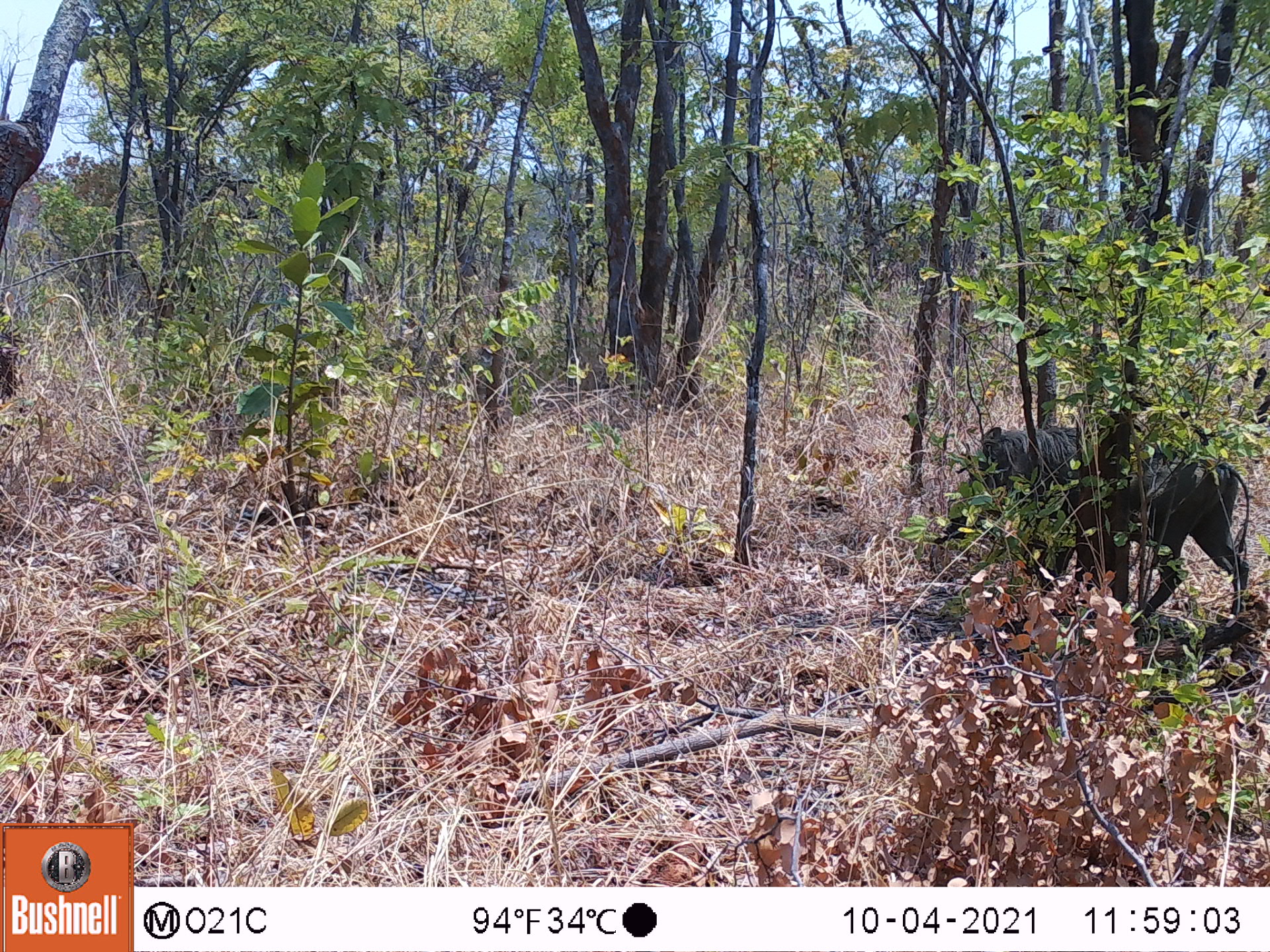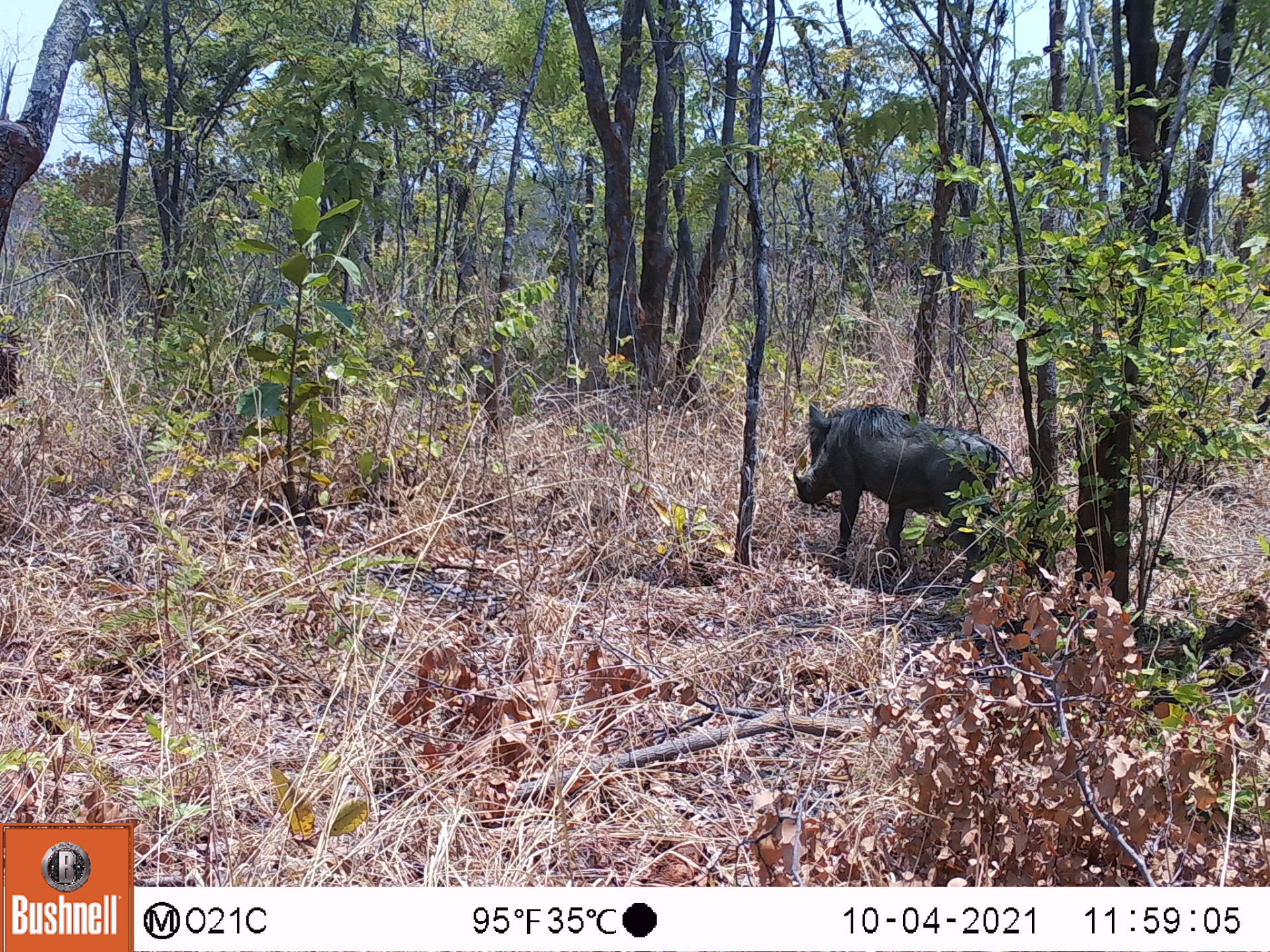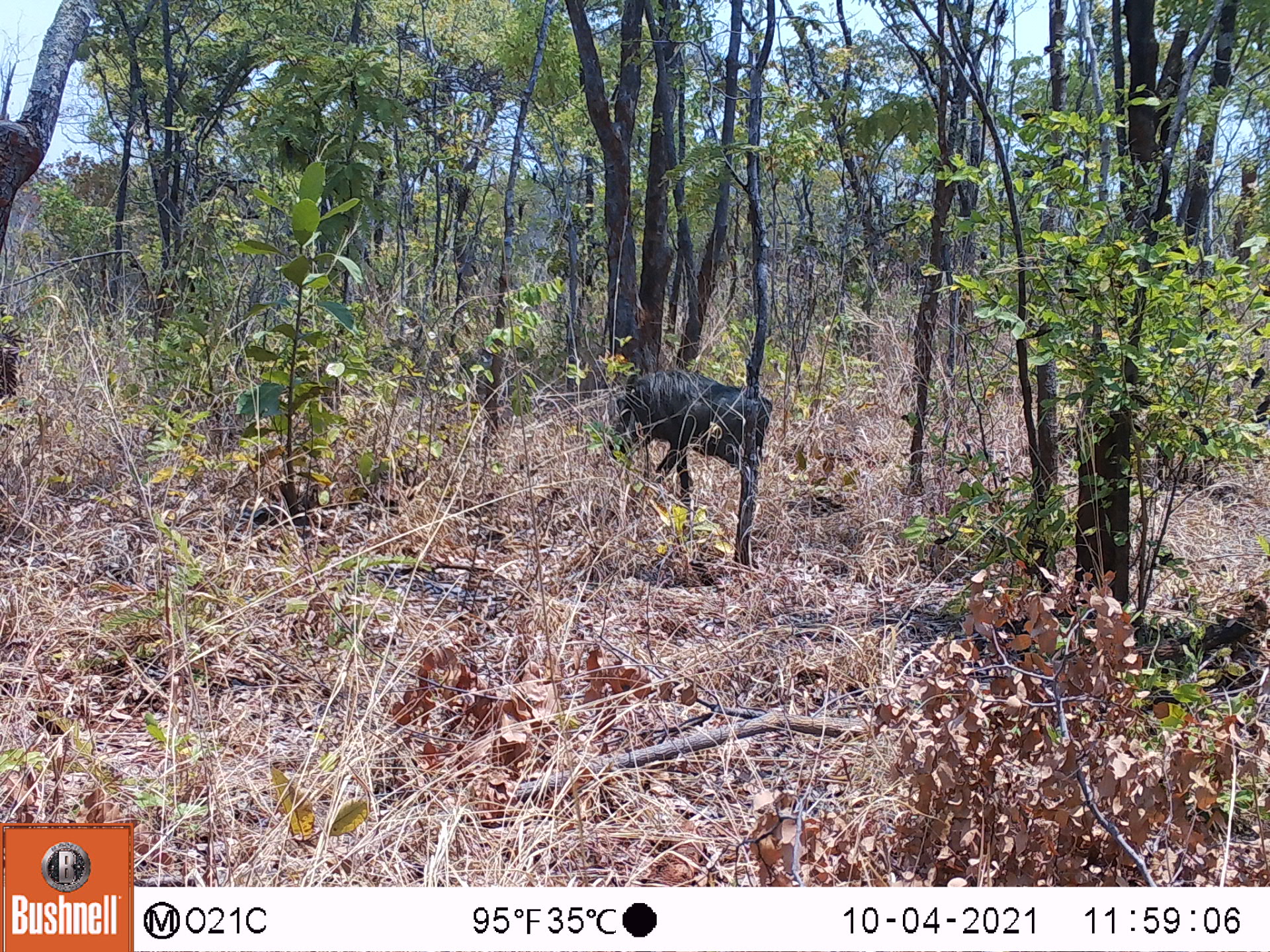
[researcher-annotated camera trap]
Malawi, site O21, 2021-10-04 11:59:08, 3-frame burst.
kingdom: Animalia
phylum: Chordata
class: Mammalia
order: Artiodactyla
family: Suidae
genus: Phacochoerus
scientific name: Phacochoerus africanus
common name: common warthog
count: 1